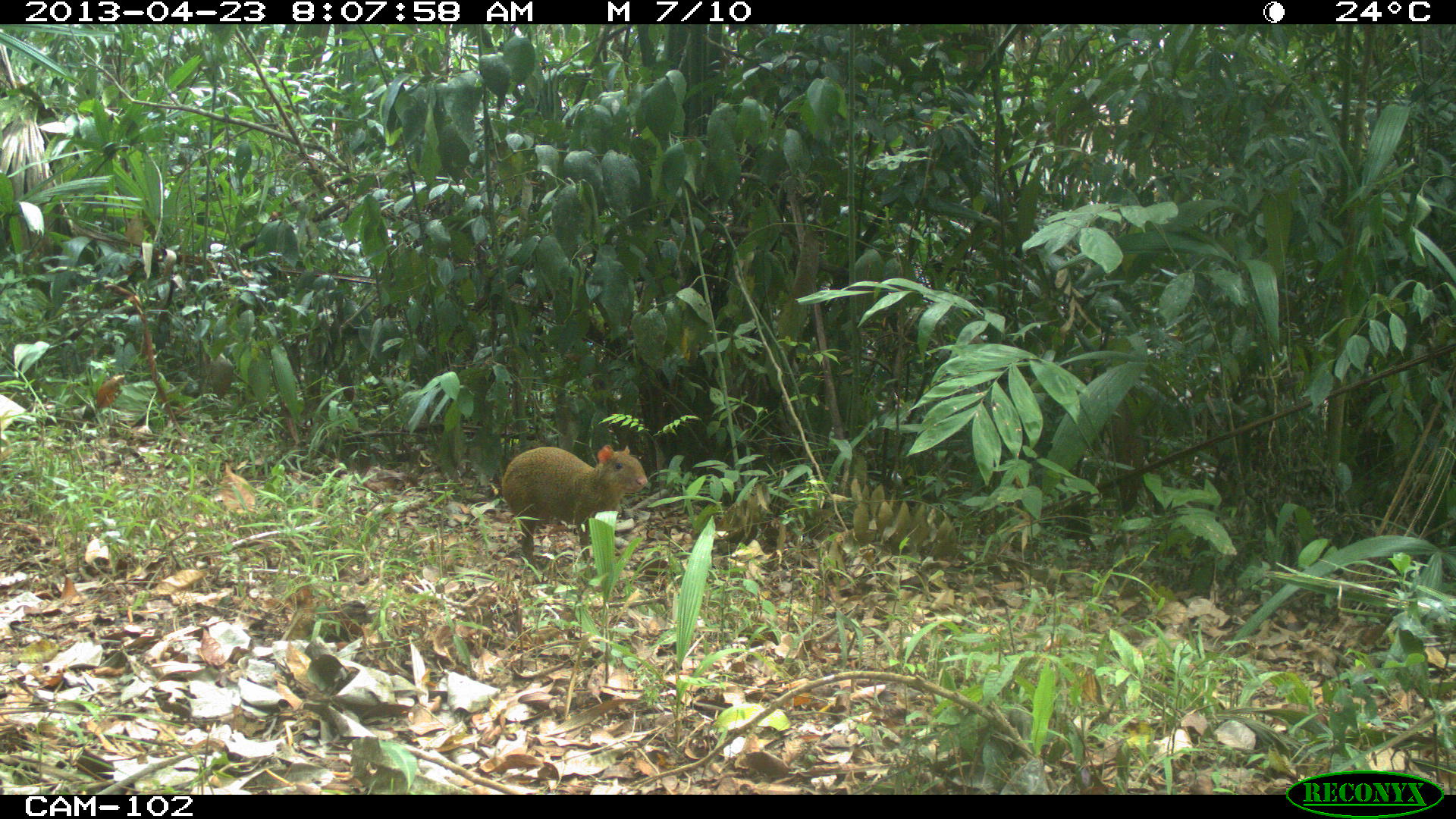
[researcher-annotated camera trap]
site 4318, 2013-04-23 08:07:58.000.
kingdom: Animalia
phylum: Chordata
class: Mammalia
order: Rodentia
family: Dasyproctidae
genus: Dasyprocta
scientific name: Dasyprocta punctata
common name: central american agouti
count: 1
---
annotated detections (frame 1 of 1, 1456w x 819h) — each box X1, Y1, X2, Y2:
dasyprocta punctata: 501, 445, 646, 562